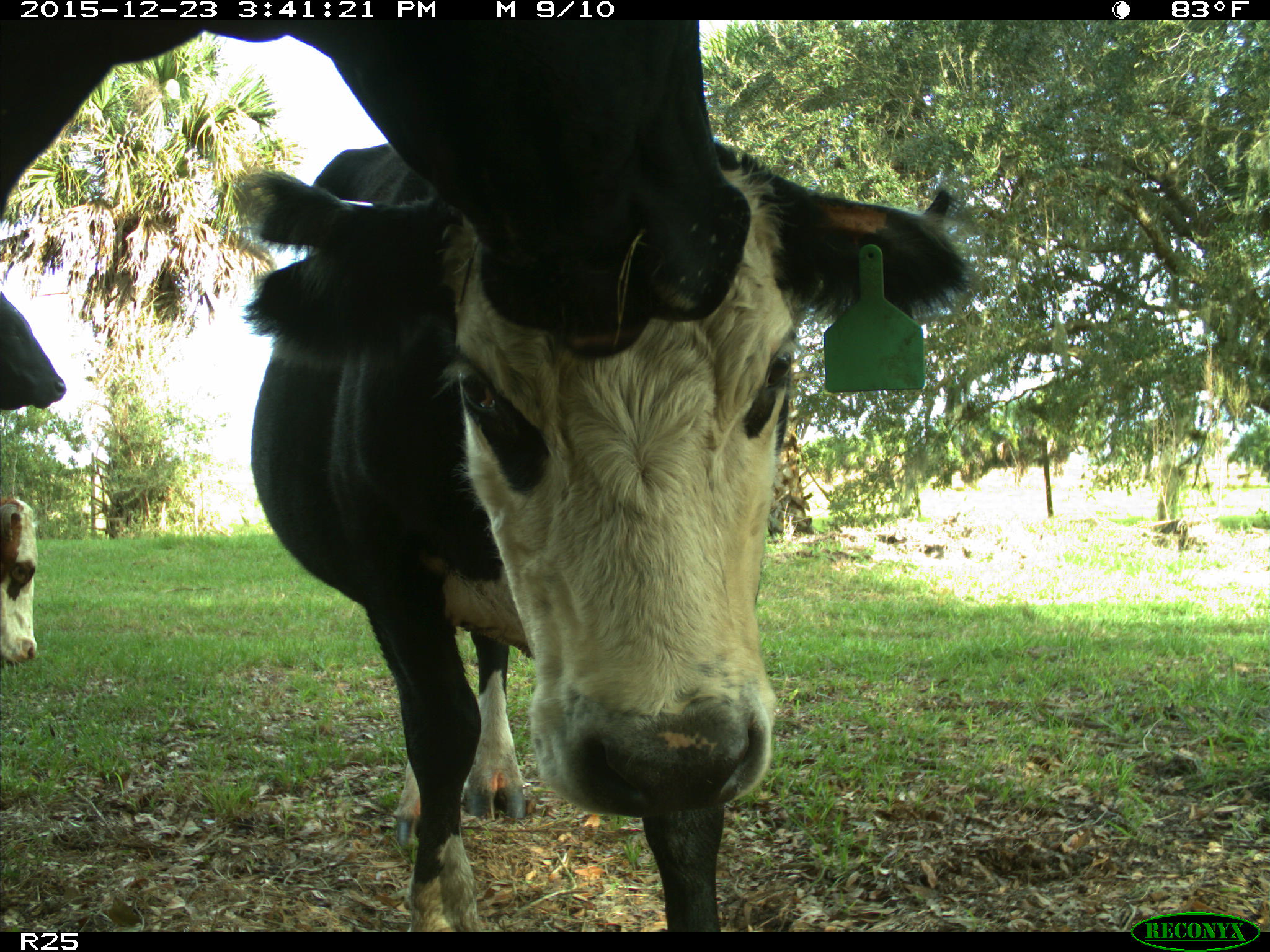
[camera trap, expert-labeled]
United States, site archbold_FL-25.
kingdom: Animalia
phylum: Chordata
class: Mammalia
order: Artiodactyla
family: Bovidae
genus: Bos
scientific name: Bos taurus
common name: domestic cow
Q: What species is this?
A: Bos taurus (domestic cow).